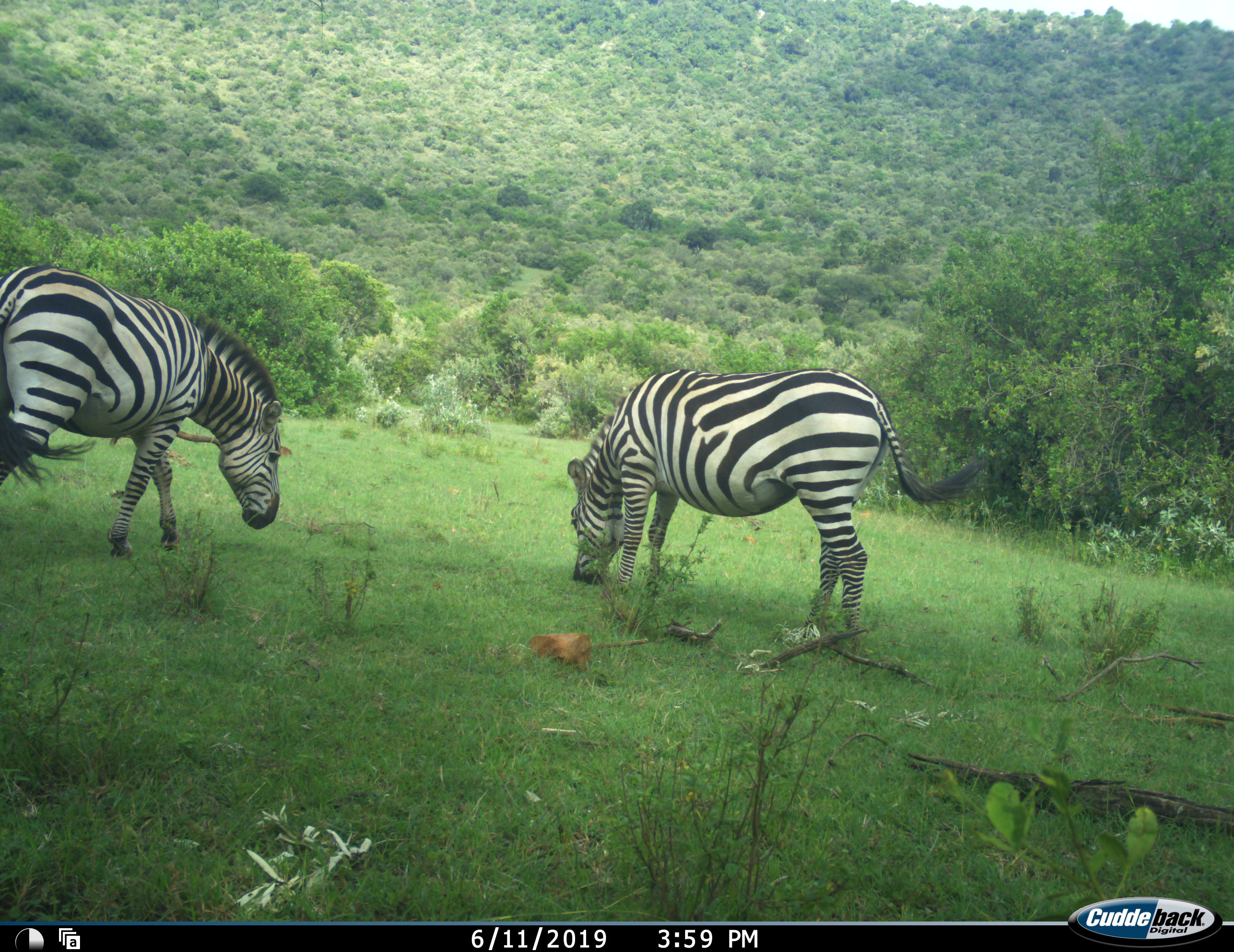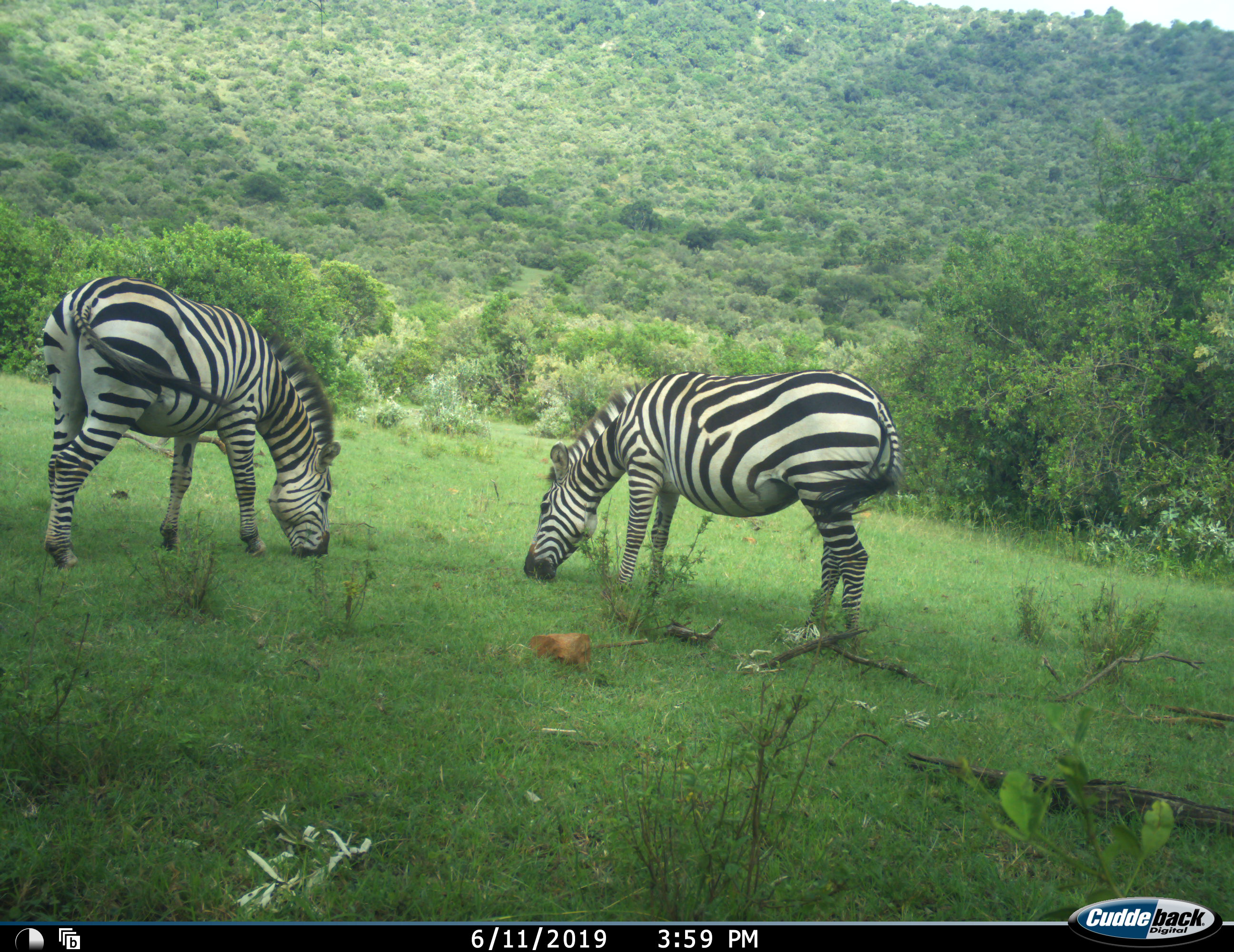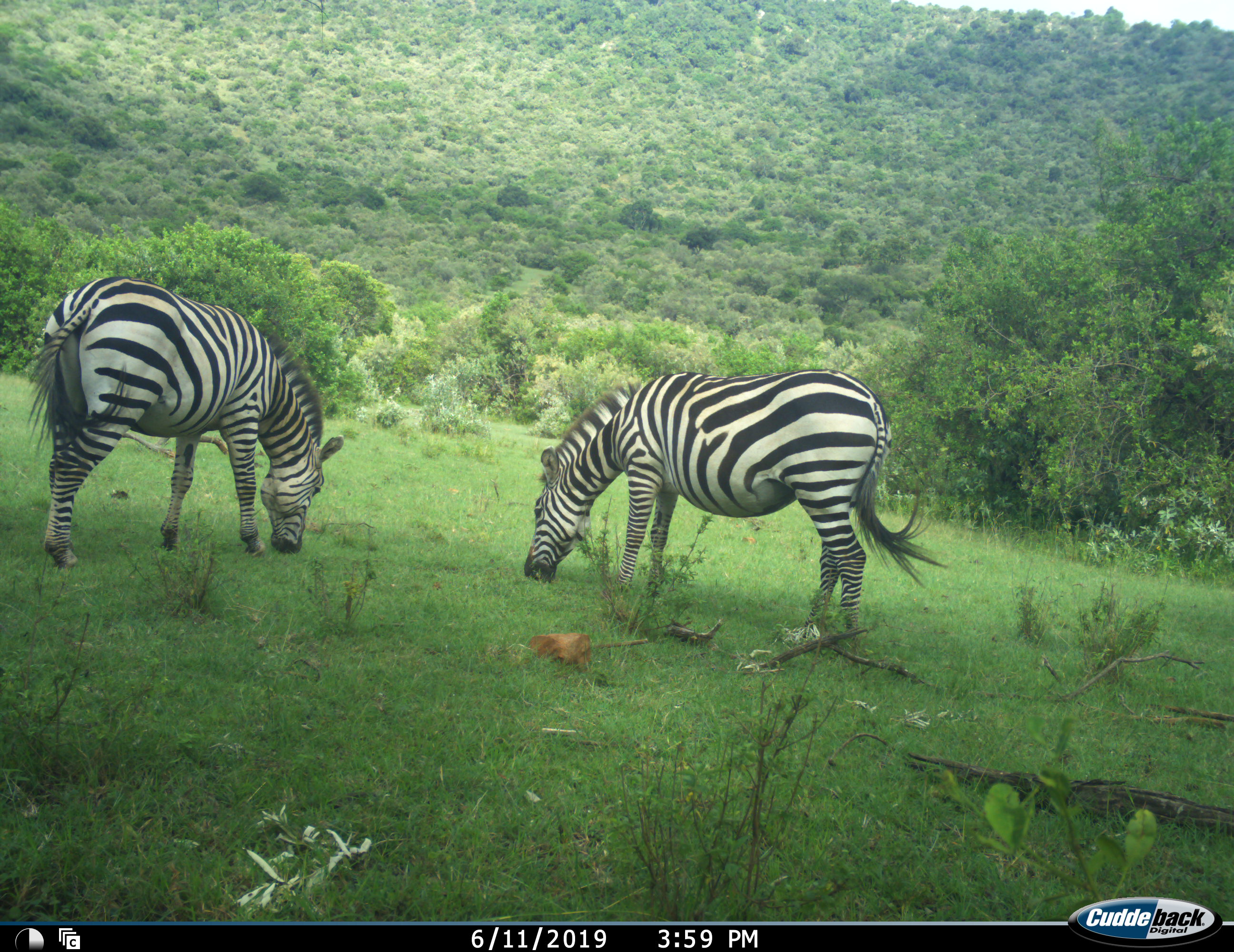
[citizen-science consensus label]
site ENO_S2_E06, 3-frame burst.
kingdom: Animalia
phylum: Chordata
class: Mammalia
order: Perissodactyla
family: Equidae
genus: Equus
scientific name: Equus quagga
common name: plains zebra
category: zebraplains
Zebraplains (plains zebra) (Equus quagga), count 2. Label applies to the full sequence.